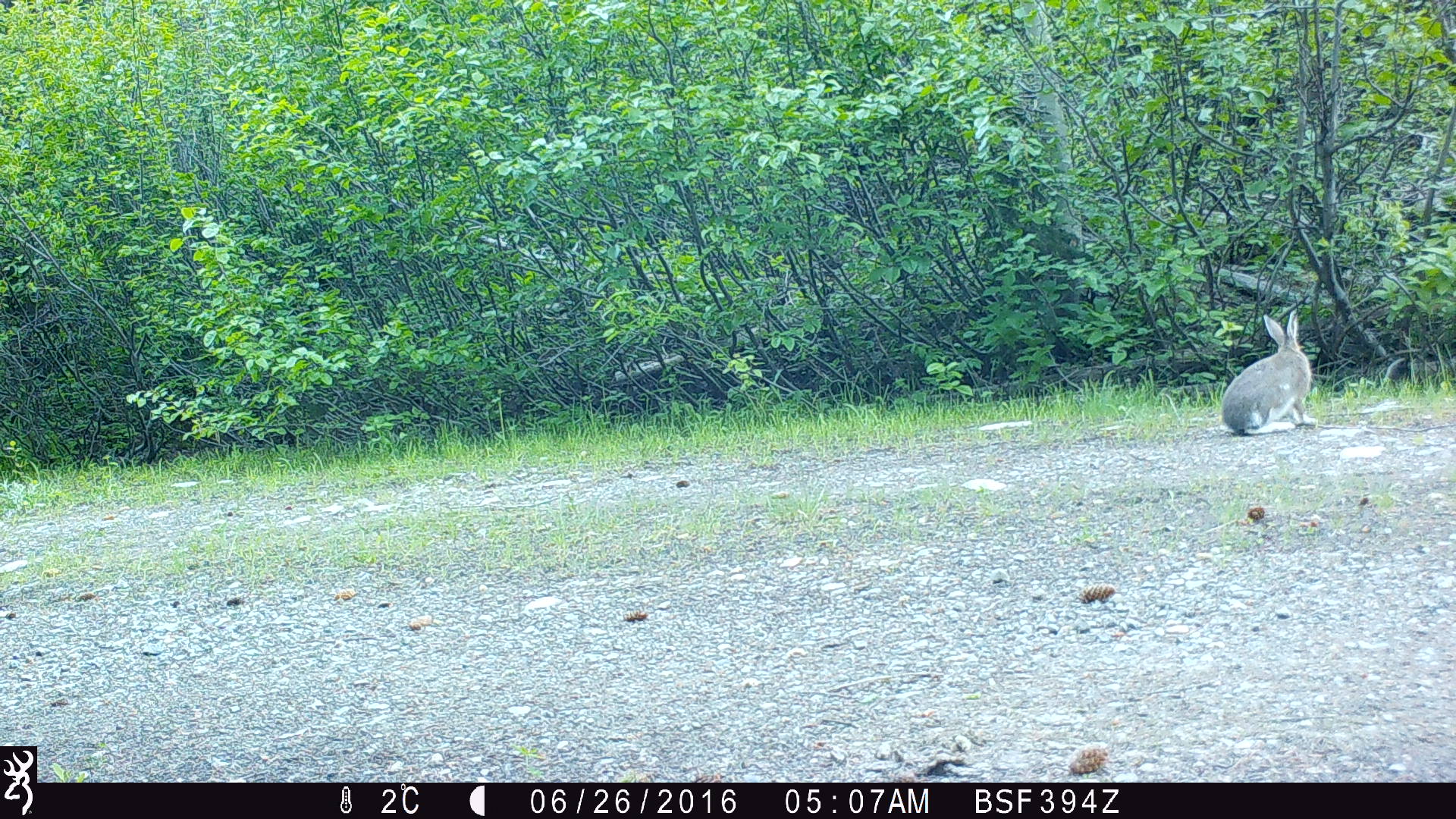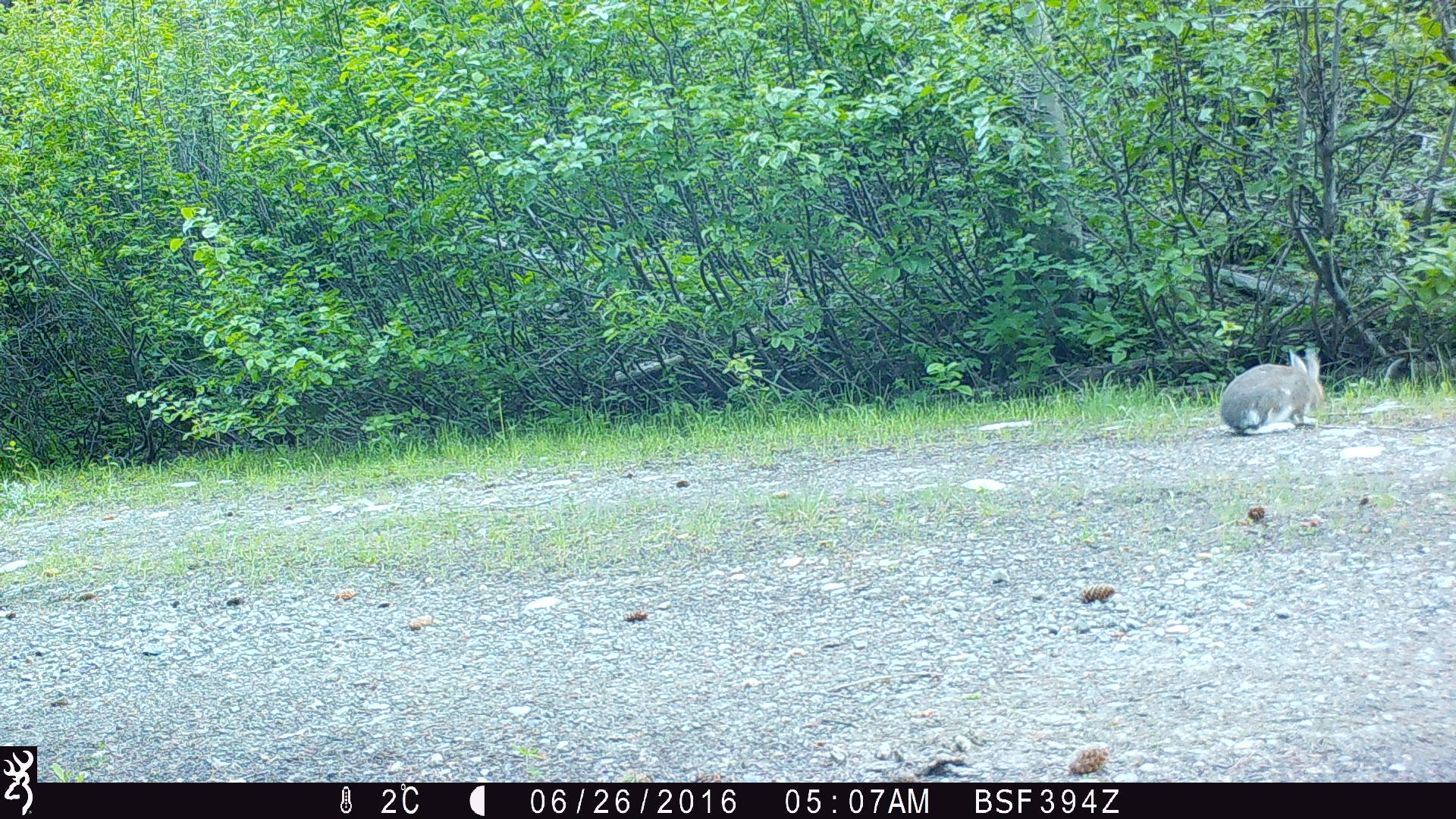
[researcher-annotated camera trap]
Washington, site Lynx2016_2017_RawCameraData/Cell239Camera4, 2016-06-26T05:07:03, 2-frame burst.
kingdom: Animalia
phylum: Chordata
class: Mammalia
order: Lagomorpha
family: Leporidae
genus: Lepus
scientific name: Lepus americanus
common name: snowshoe hare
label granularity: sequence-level